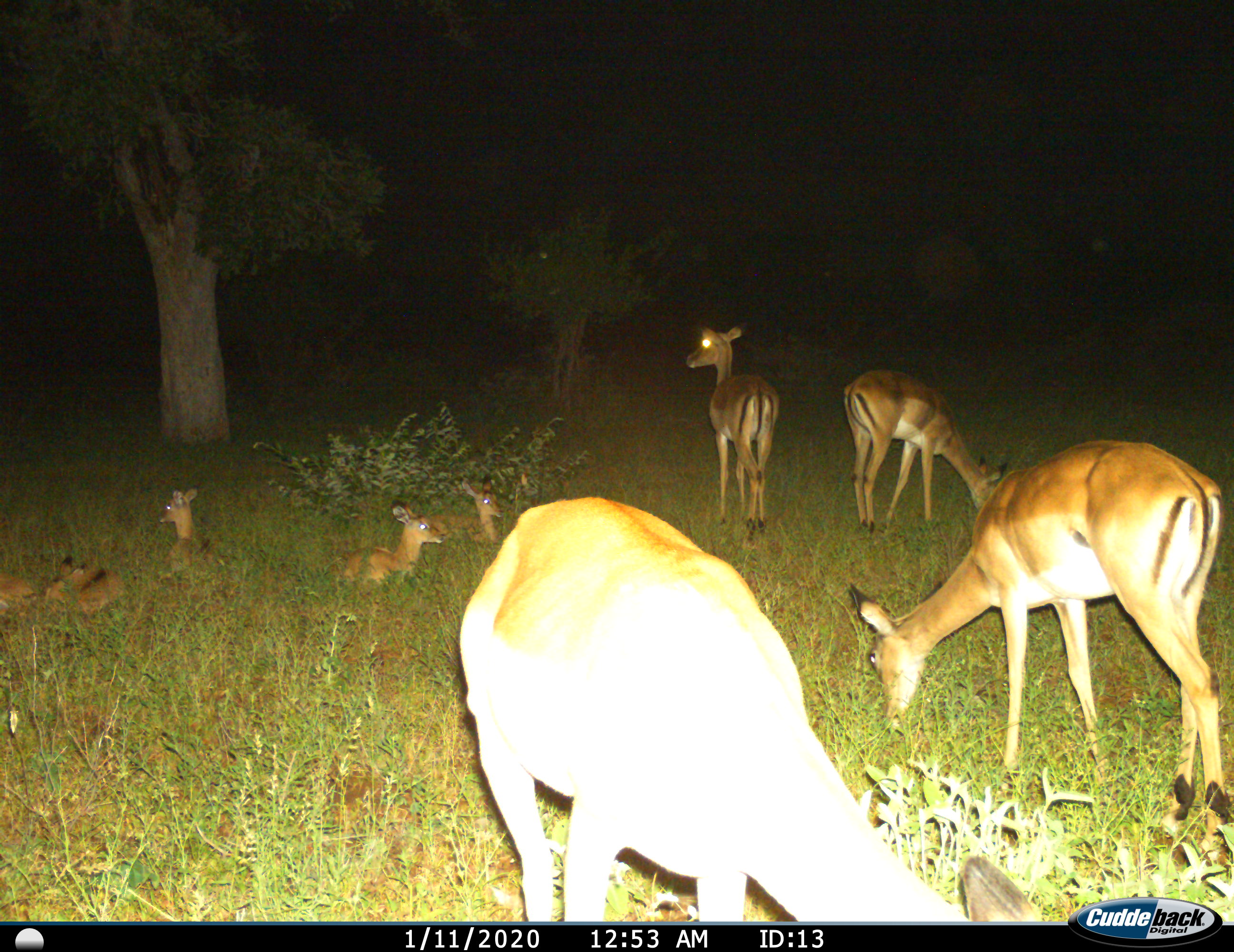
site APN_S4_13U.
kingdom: Animalia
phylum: Chordata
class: Mammalia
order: Artiodactyla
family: Bovidae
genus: Aepyceros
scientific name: Aepyceros melampus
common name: impala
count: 9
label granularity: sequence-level